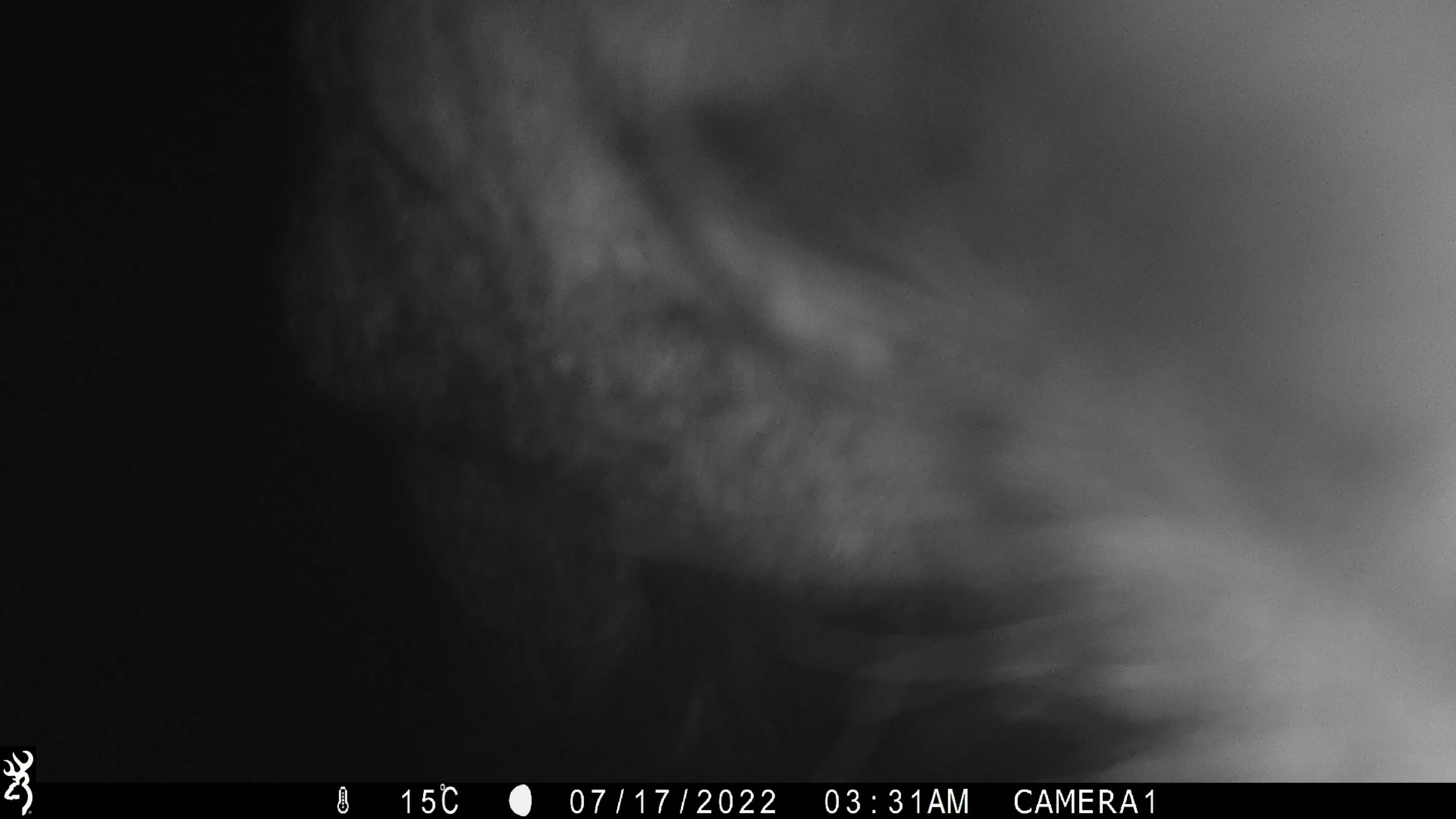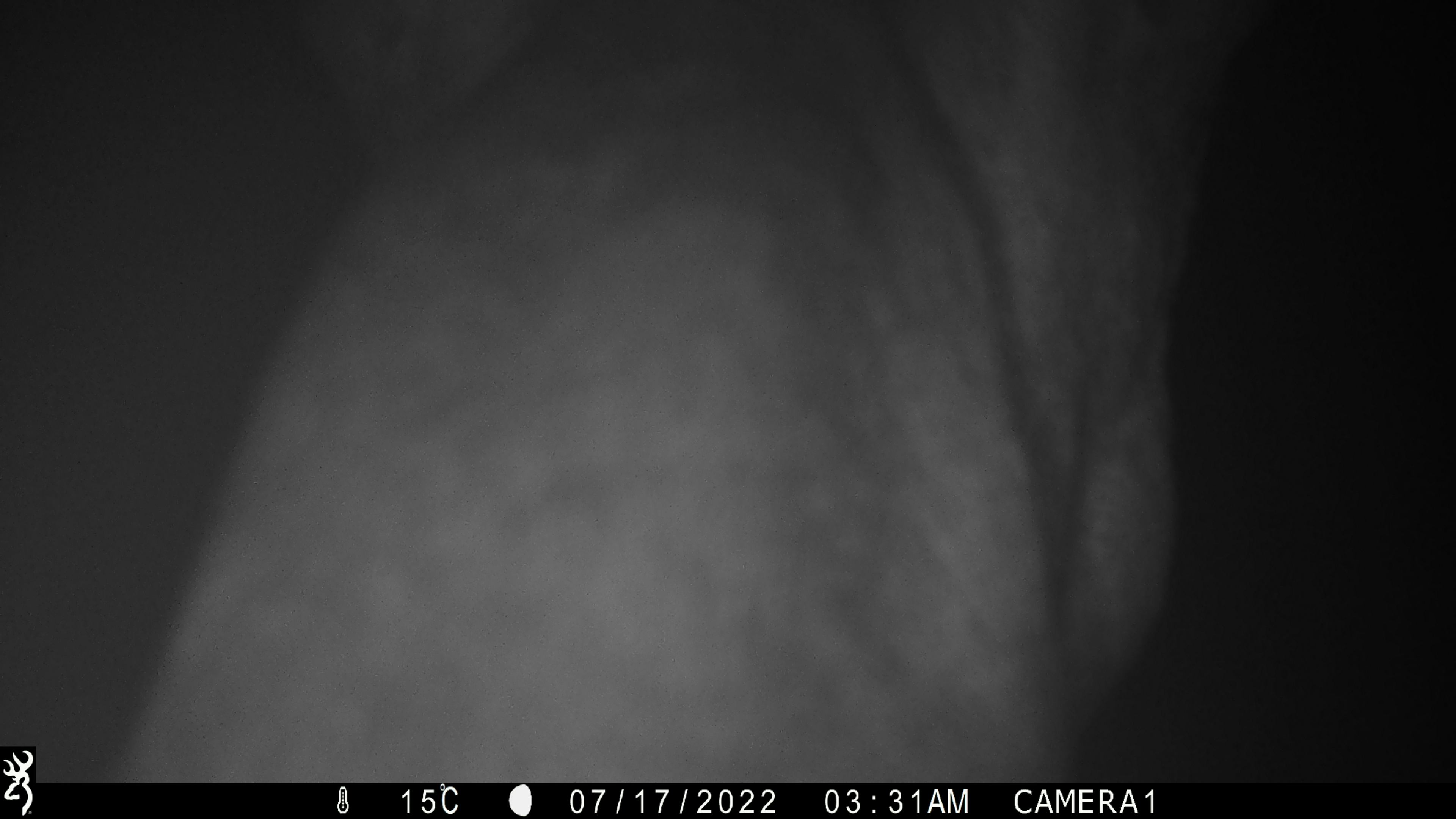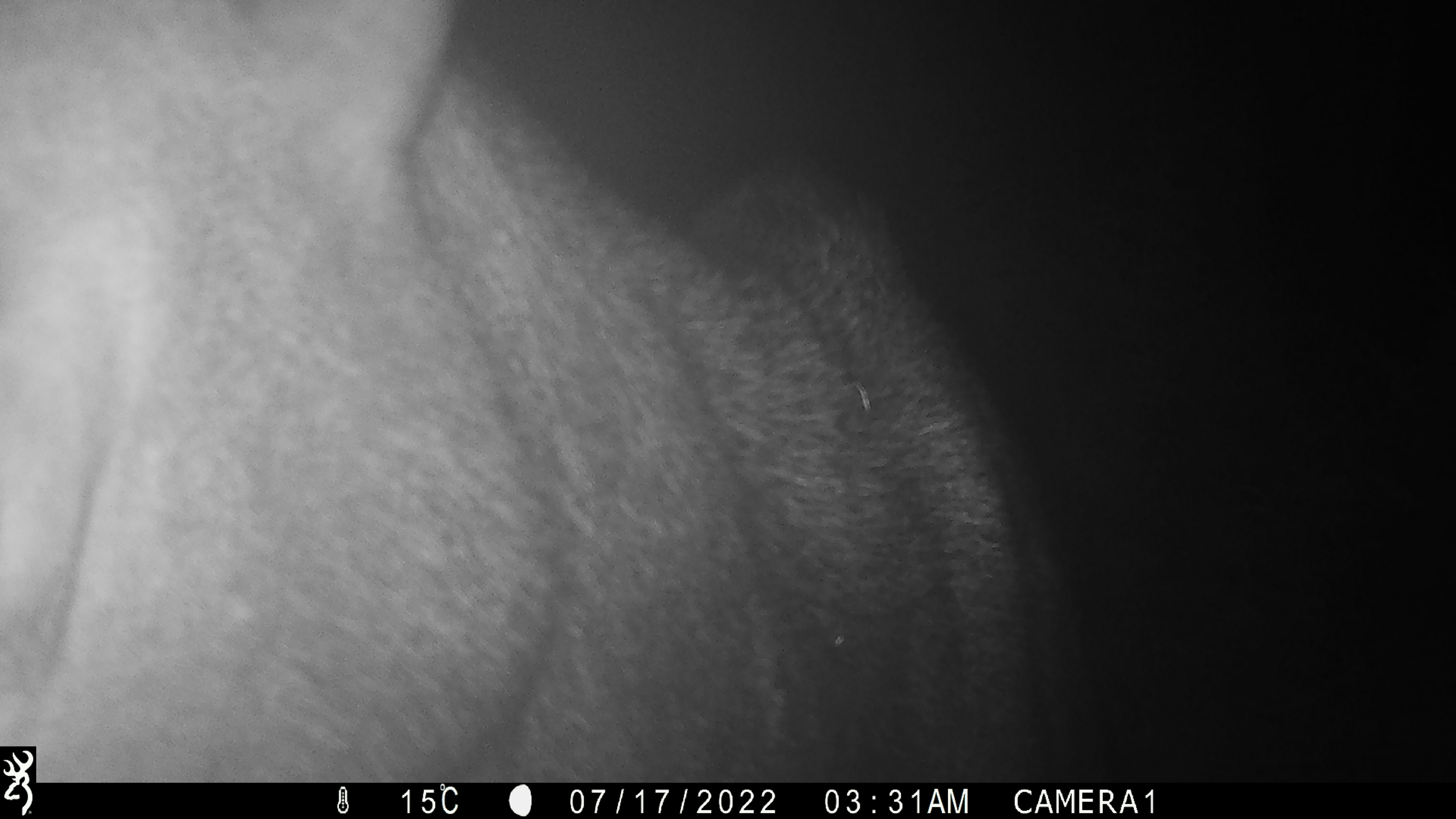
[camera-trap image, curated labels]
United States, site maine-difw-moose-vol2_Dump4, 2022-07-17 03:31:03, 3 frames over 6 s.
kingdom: Animalia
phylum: Chordata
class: Mammalia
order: Artiodactyla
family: Cervidae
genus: Alces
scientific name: Alces alces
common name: moose